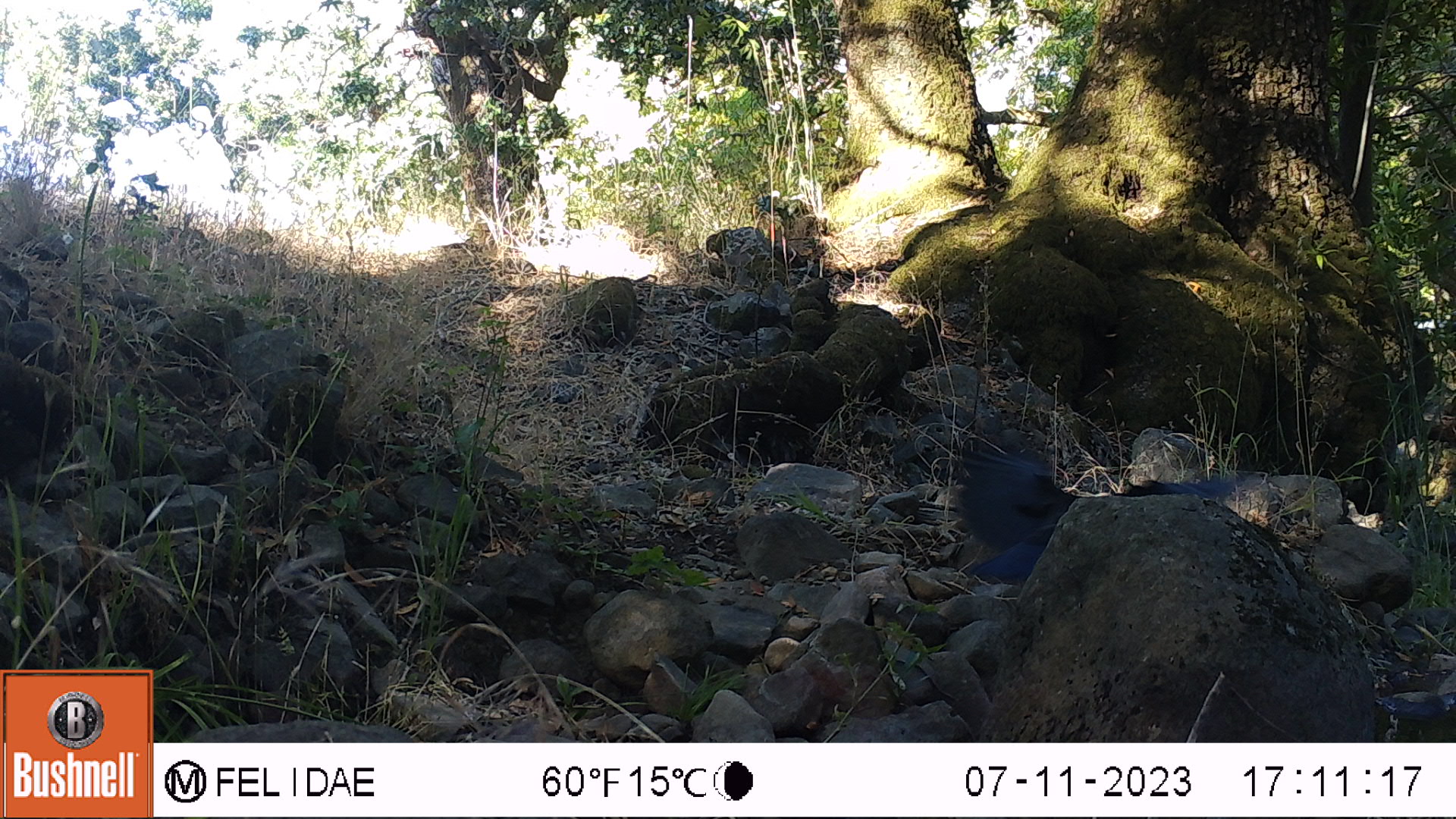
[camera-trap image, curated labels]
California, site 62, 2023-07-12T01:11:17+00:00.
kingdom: Animalia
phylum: Chordata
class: Aves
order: Passeriformes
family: Corvidae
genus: Cyanocitta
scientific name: Cyanocitta stelleri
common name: steller's jay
Steller's jay (Cyanocitta stelleri).